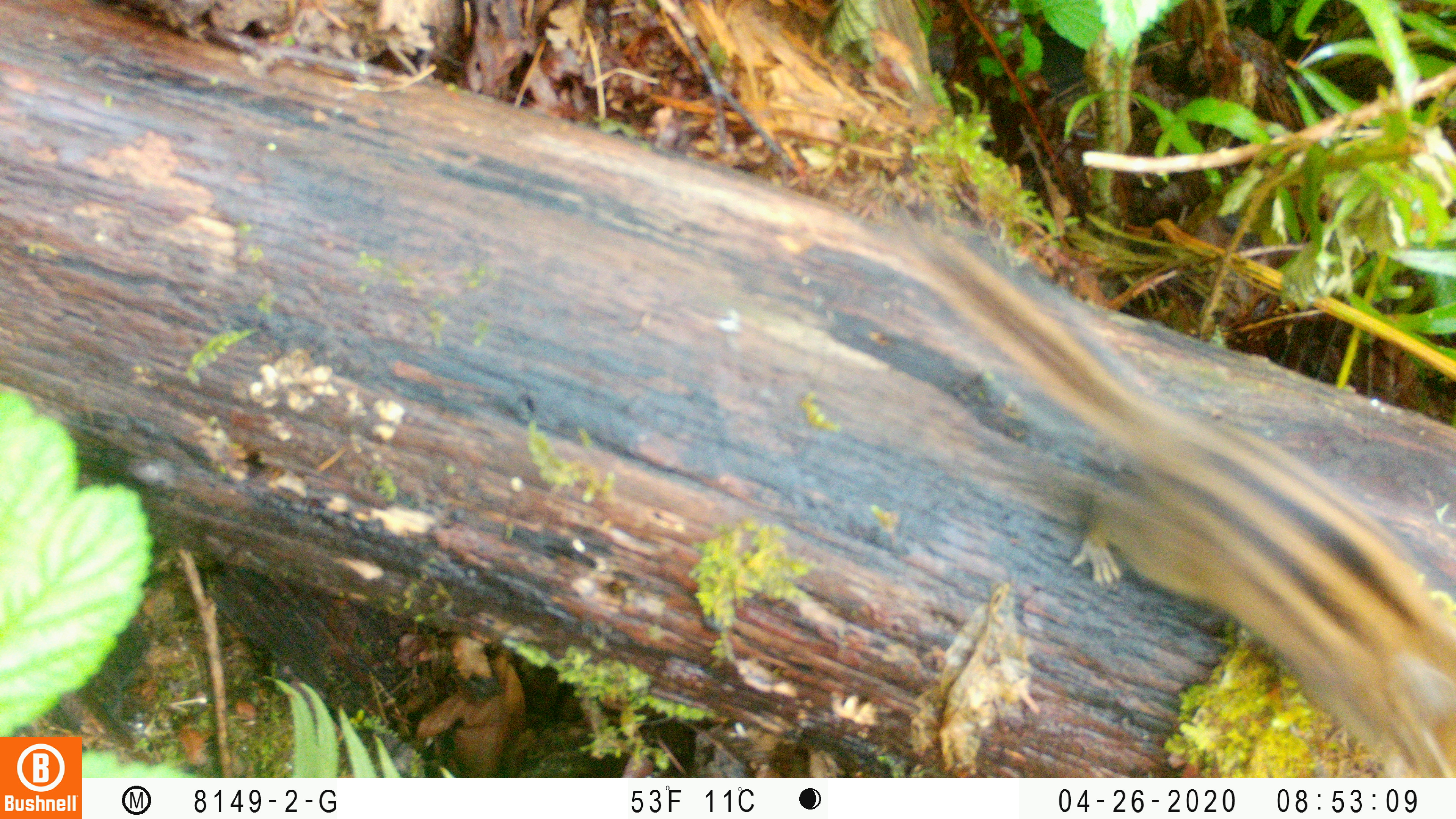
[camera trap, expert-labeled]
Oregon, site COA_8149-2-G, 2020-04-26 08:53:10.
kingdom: Animalia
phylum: Chordata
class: Mammalia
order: Rodentia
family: Sciuridae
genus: Neotamias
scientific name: Neotamias townsendii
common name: townsend's chipmunk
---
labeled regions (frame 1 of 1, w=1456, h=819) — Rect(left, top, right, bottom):
townsend's chipmunk: Rect(878, 209, 1447, 768)